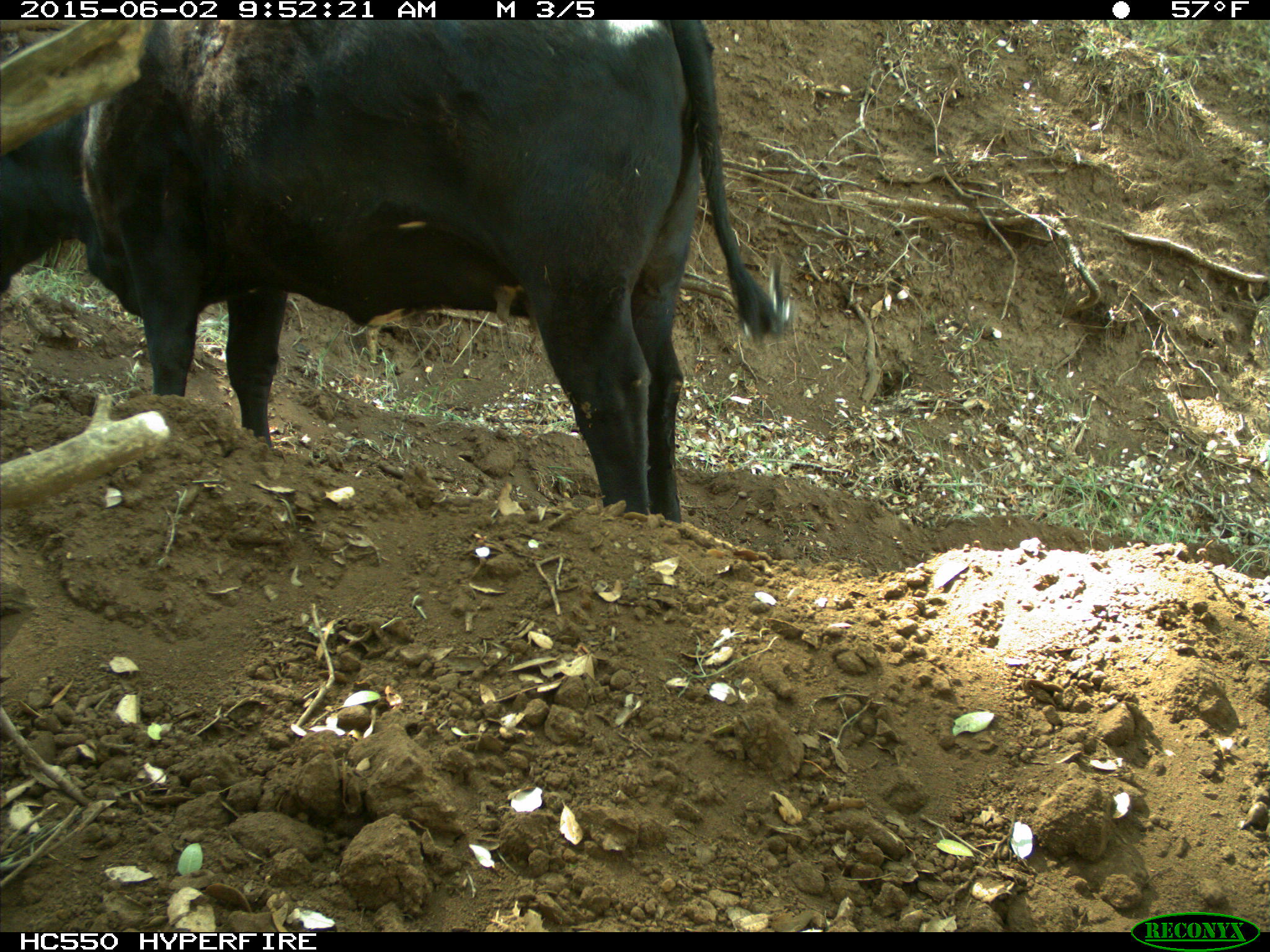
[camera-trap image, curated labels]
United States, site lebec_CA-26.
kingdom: Animalia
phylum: Chordata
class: Mammalia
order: Artiodactyla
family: Bovidae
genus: Bos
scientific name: Bos taurus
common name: domestic cow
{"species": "Bos taurus (domestic cow)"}